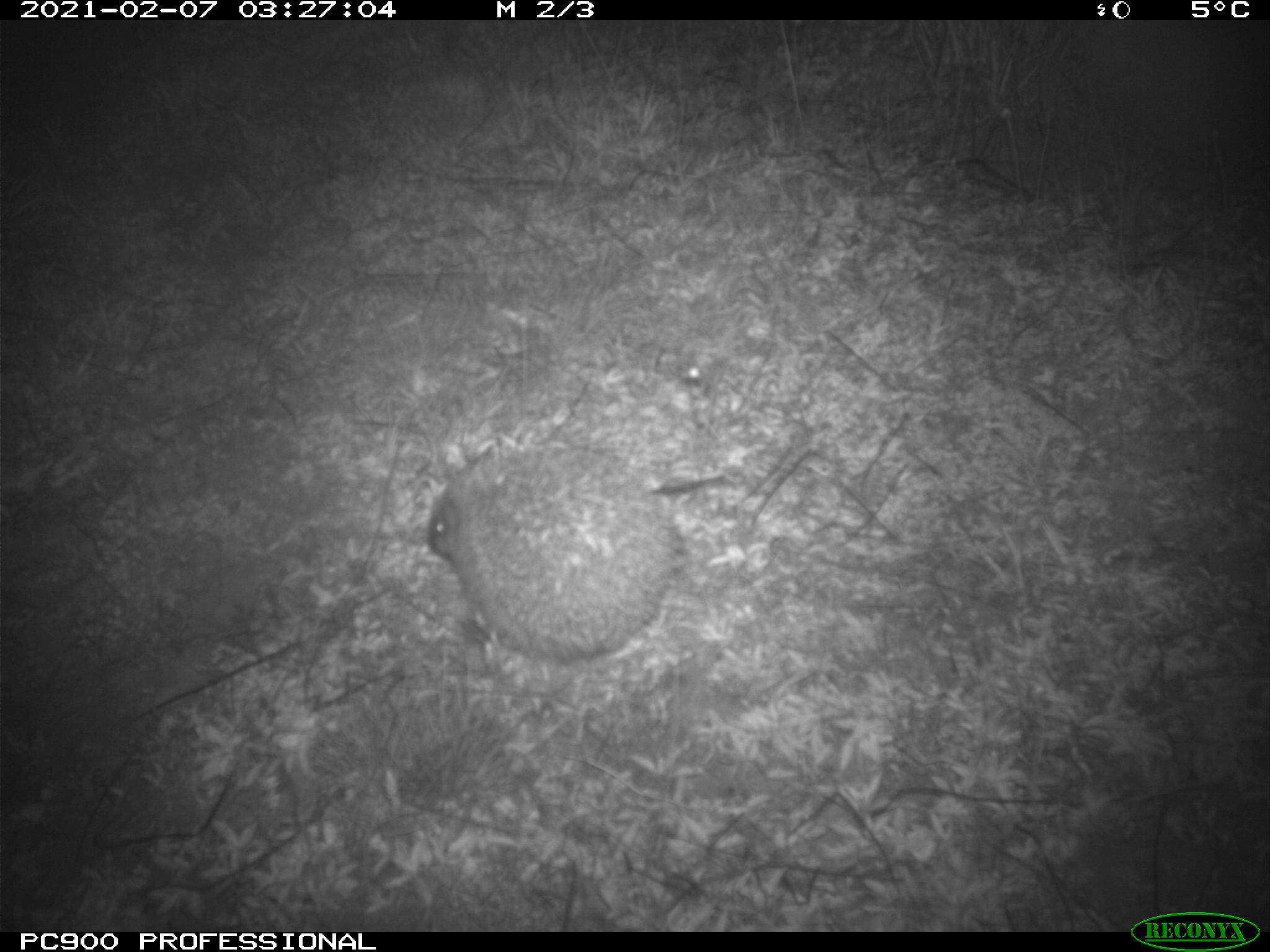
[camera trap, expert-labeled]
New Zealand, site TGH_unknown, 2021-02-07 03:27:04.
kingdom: Animalia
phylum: Chordata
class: Mammalia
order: Eulipotyphla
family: Erinaceidae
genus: Erinaceus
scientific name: Erinaceus europaeus europaeus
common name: european hedgehog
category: hedgehog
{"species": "hedgehog (european hedgehog) (Erinaceus europaeus europaeus)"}